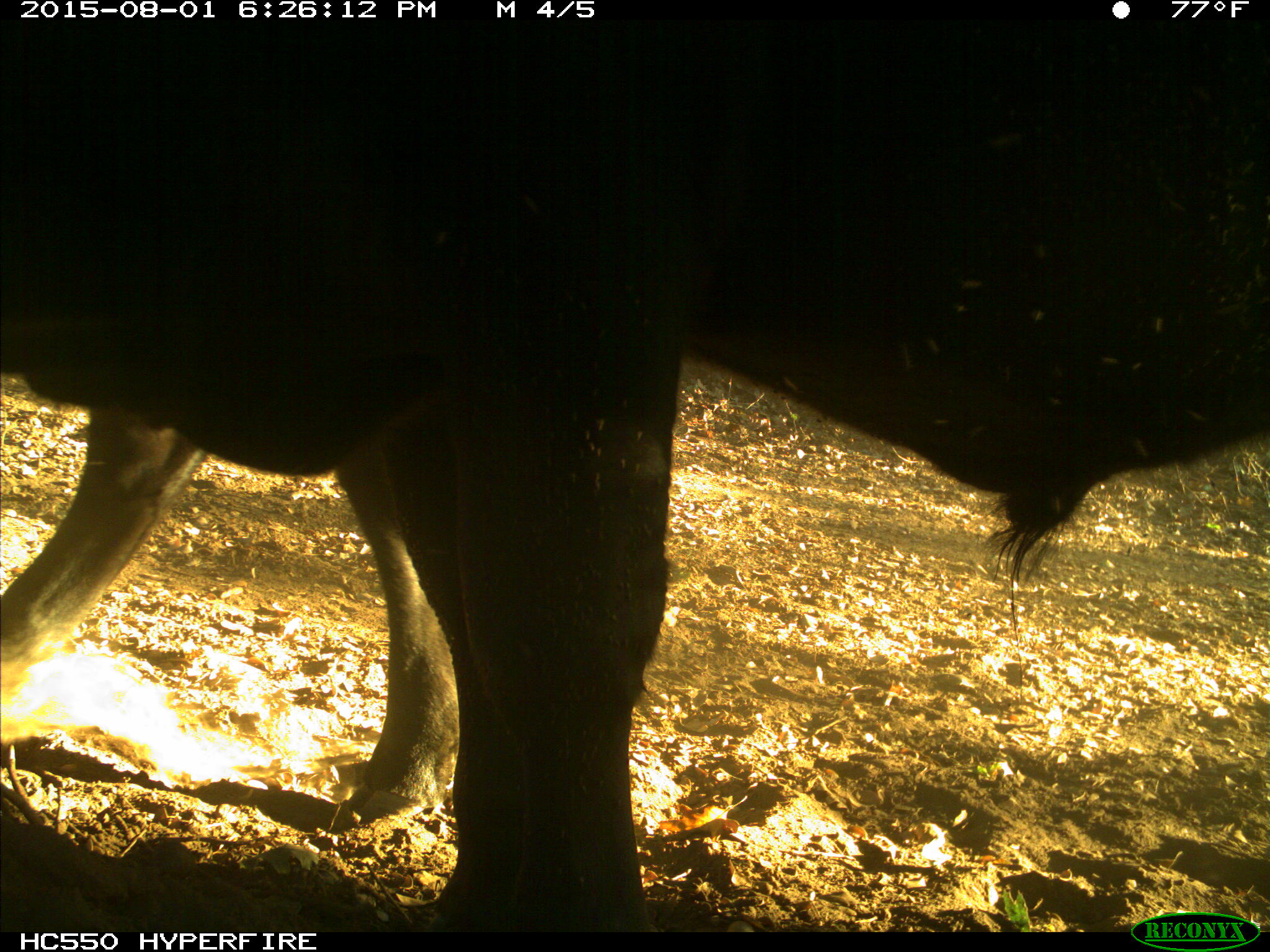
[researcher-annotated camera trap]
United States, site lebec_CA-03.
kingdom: Animalia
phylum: Chordata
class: Mammalia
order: Artiodactyla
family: Bovidae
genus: Bos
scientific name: Bos taurus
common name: domestic cow